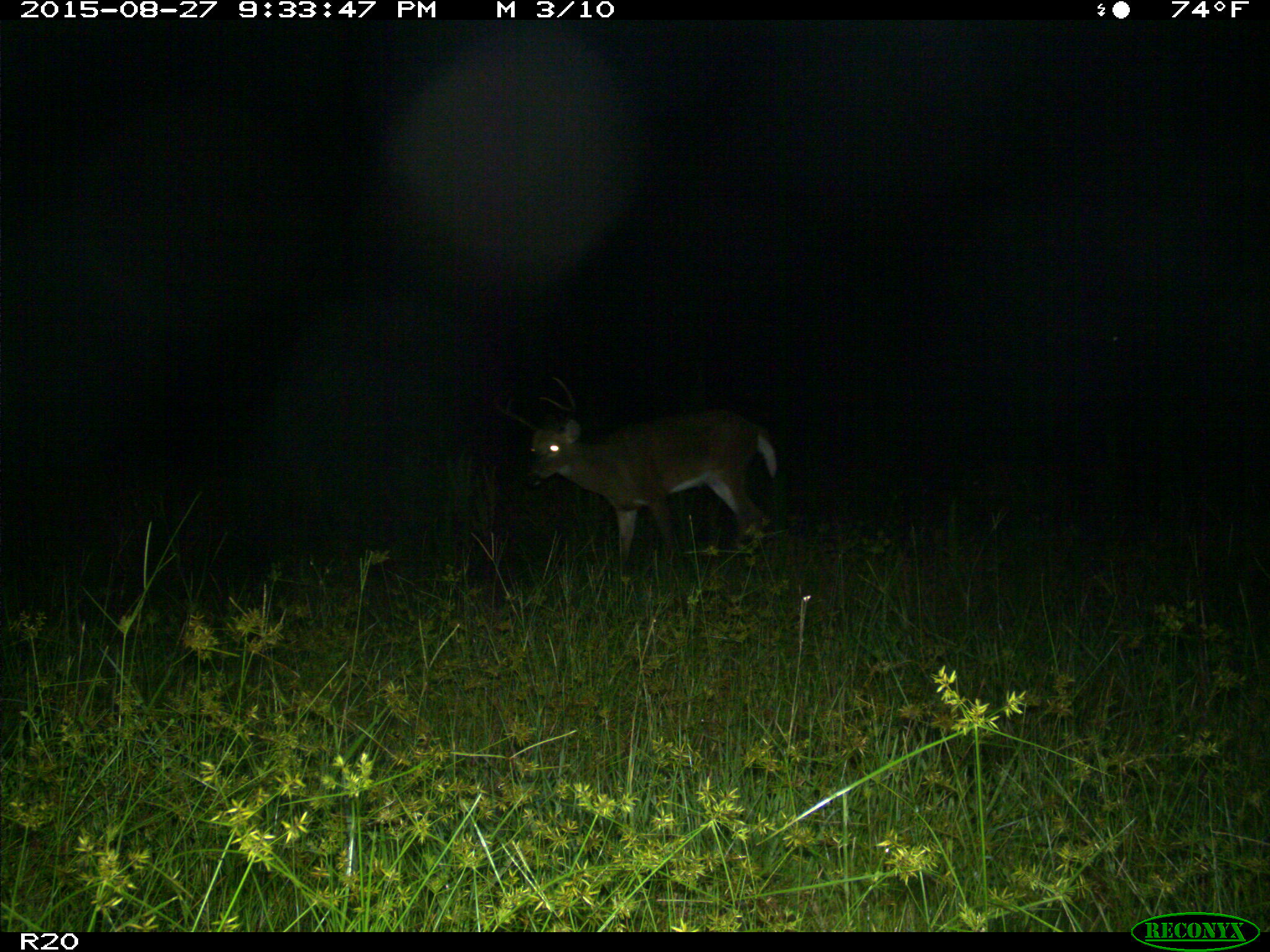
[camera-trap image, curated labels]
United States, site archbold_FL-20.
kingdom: Animalia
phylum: Chordata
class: Mammalia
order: Artiodactyla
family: Cervidae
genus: Odocoileus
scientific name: Odocoileus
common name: deer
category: unidentified deer